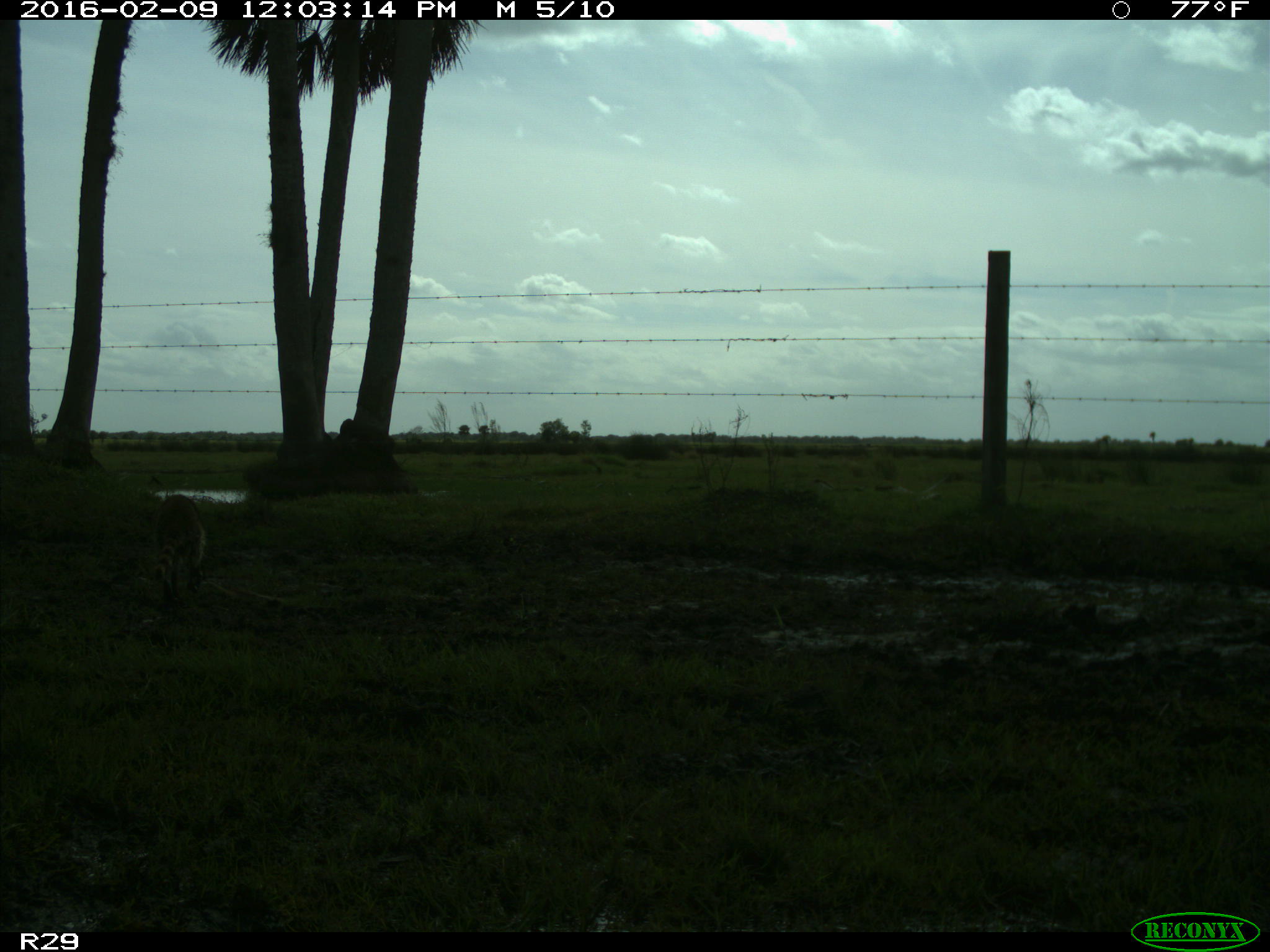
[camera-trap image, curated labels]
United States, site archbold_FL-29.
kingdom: Animalia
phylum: Chordata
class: Mammalia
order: Carnivora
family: Procyonidae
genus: Procyon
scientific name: Procyon lotor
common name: common raccoon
Procyon lotor (common raccoon).